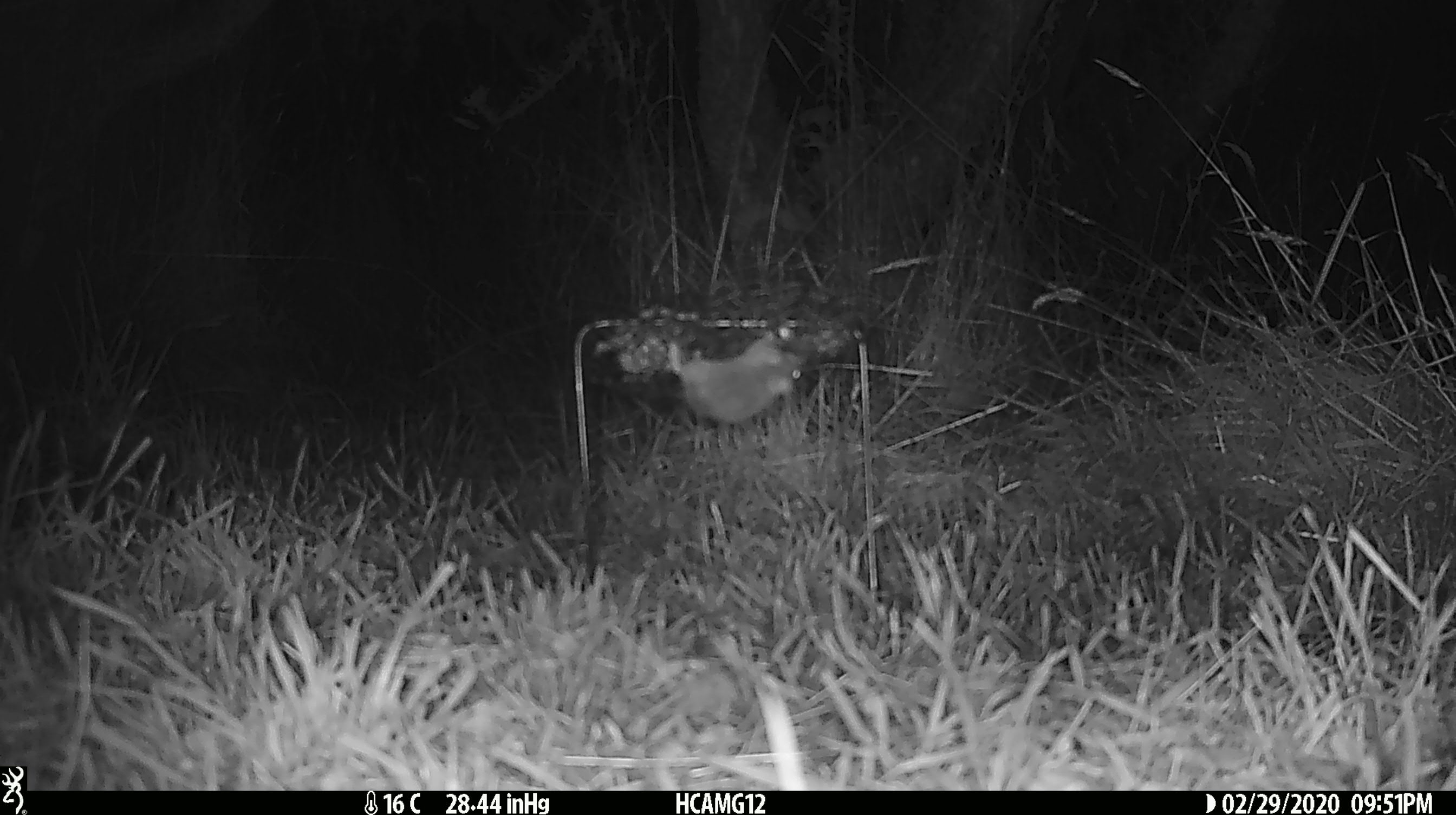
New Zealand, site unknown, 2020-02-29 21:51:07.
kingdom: Animalia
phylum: Chordata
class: Mammalia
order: Rodentia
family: Muridae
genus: Mus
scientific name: Mus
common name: mouse